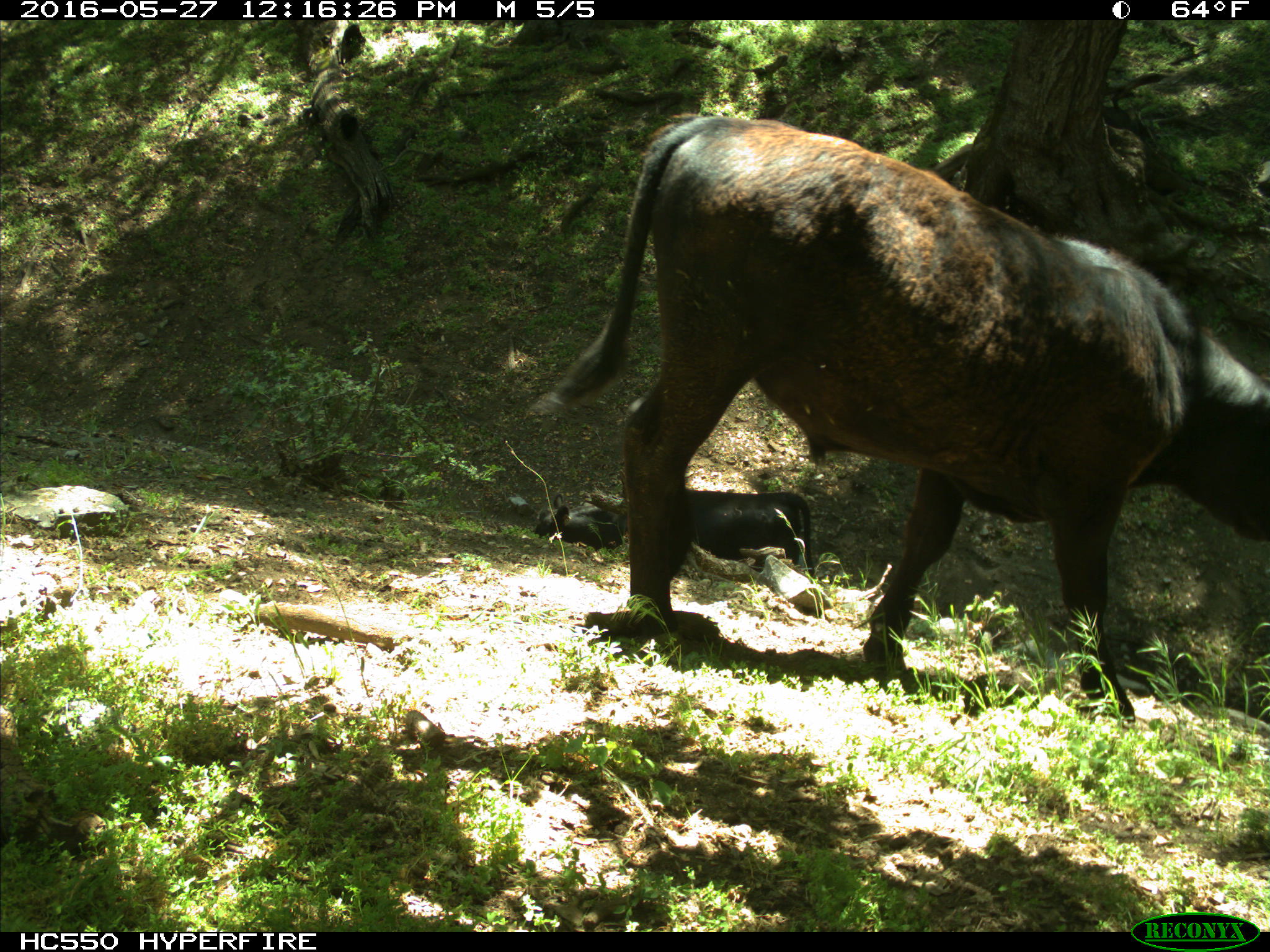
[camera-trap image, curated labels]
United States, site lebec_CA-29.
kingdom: Animalia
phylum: Chordata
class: Mammalia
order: Artiodactyla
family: Bovidae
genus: Bos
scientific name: Bos taurus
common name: domestic cow